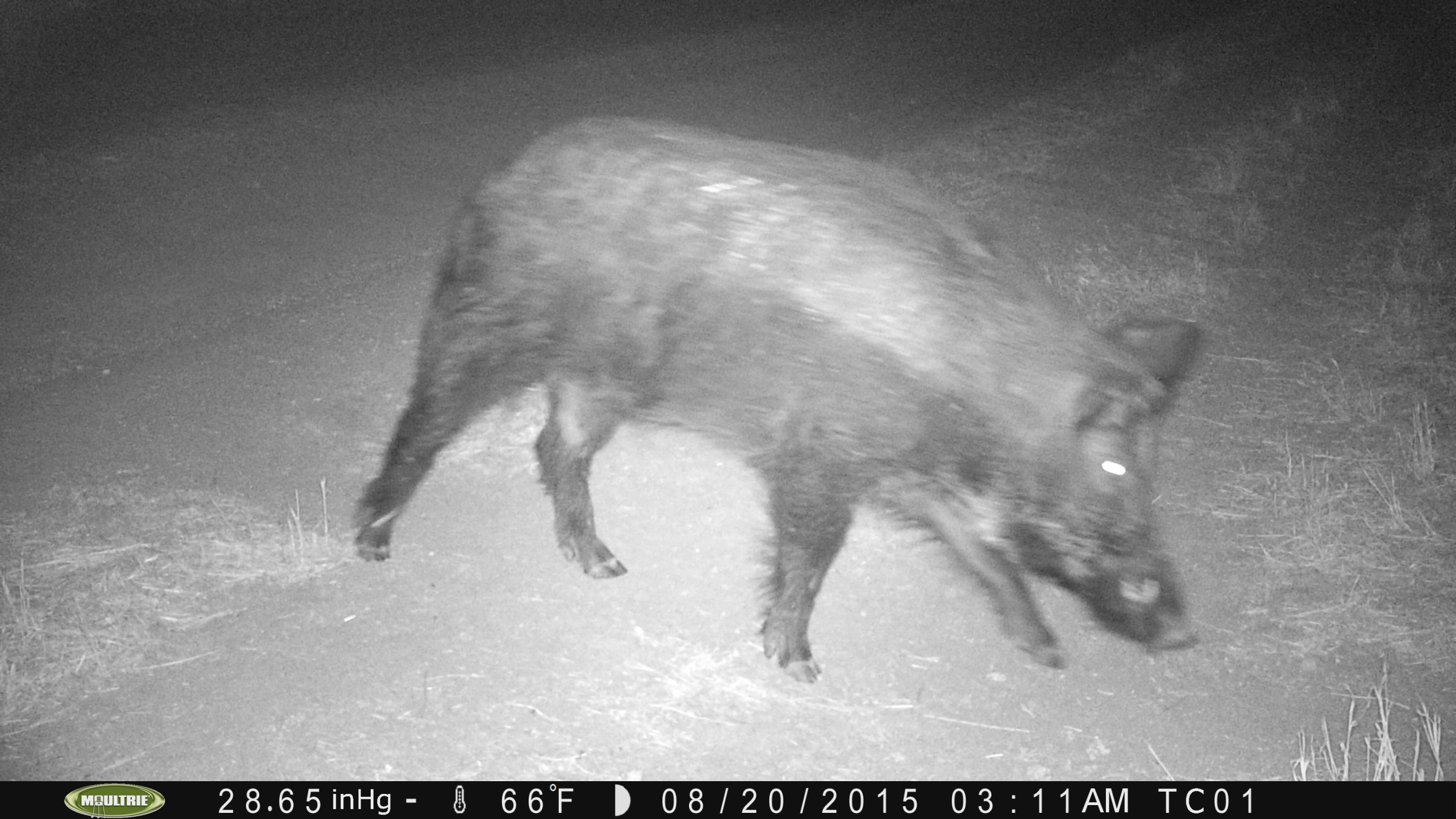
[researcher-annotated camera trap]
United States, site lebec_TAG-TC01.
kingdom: Animalia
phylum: Chordata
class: Mammalia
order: Artiodactyla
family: Suidae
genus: Sus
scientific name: Sus scrofa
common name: wild boar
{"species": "Sus scrofa (wild boar)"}